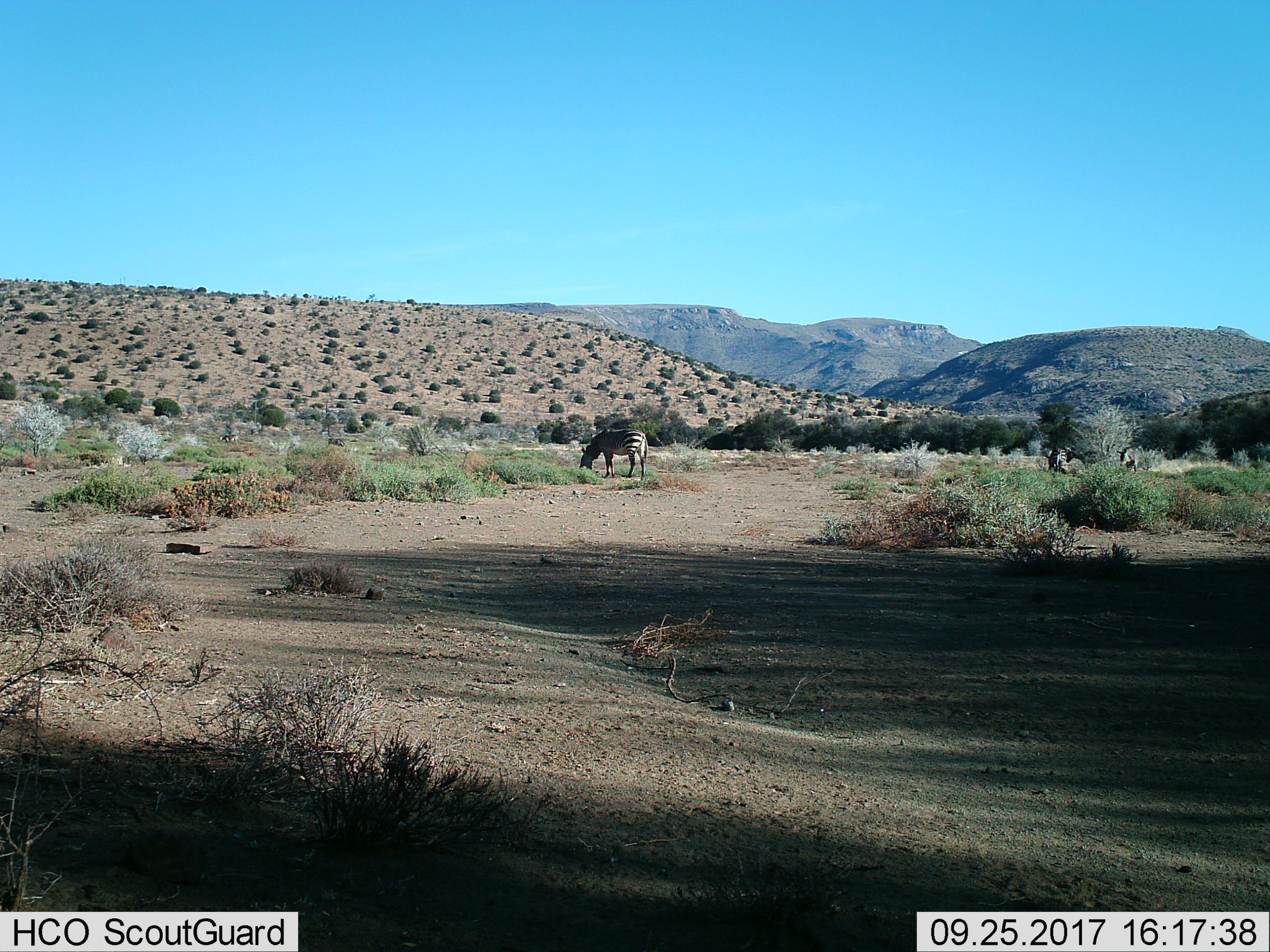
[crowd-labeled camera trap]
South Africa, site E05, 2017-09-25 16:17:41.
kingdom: Animalia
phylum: Chordata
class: Mammalia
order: Perissodactyla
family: Equidae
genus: Equus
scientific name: Equus zebra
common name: mountain zebra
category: zebramountain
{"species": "zebramountain (mountain zebra) (Equus zebra)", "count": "3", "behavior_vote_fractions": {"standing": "44%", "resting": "11%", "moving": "0%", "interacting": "0%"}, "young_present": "11%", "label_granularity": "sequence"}